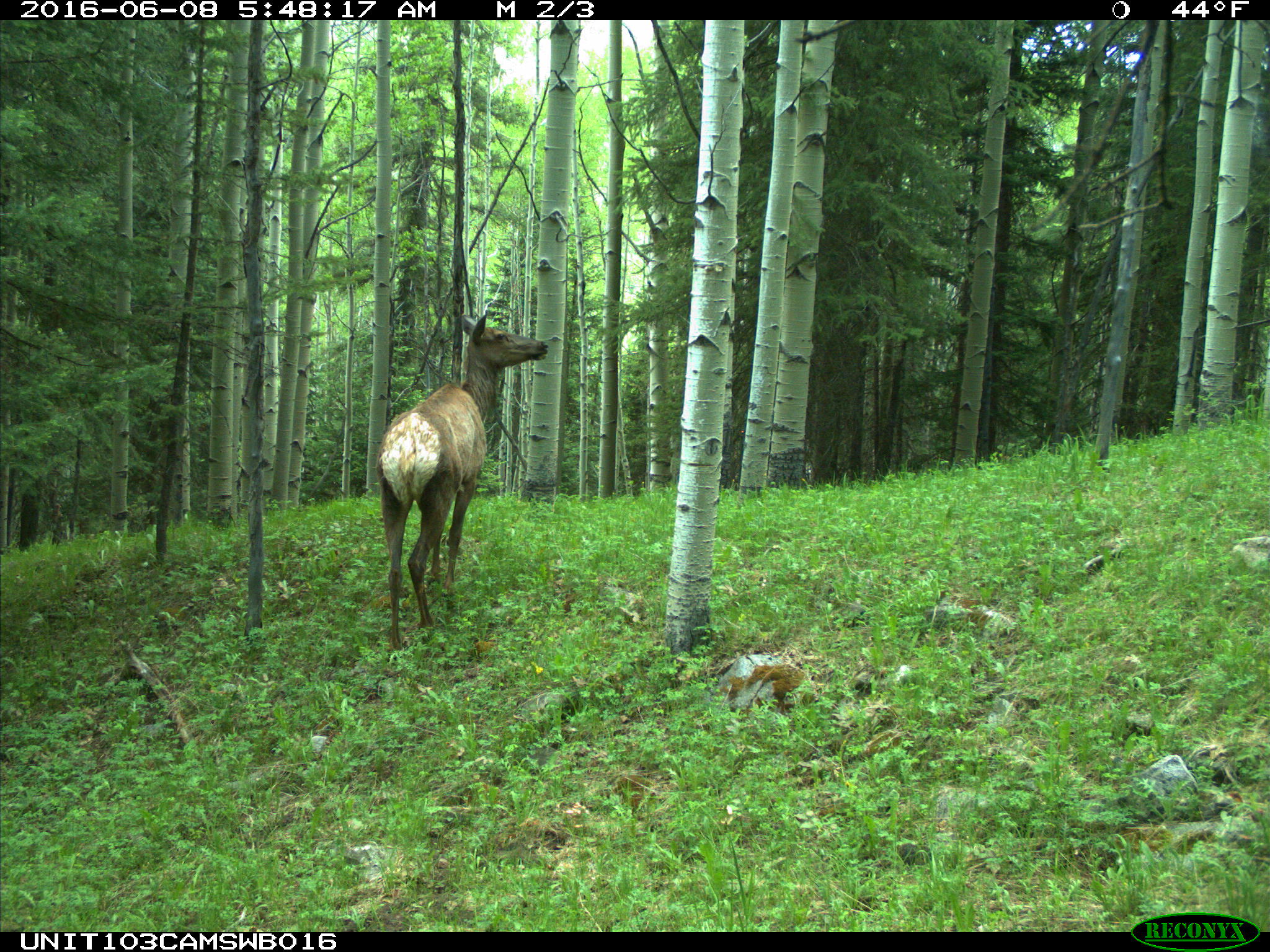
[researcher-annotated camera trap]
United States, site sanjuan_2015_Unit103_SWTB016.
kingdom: Animalia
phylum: Chordata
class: Mammalia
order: Artiodactyla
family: Cervidae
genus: Cervus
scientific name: Cervus elaphus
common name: red deer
Cervus elaphus (red deer).